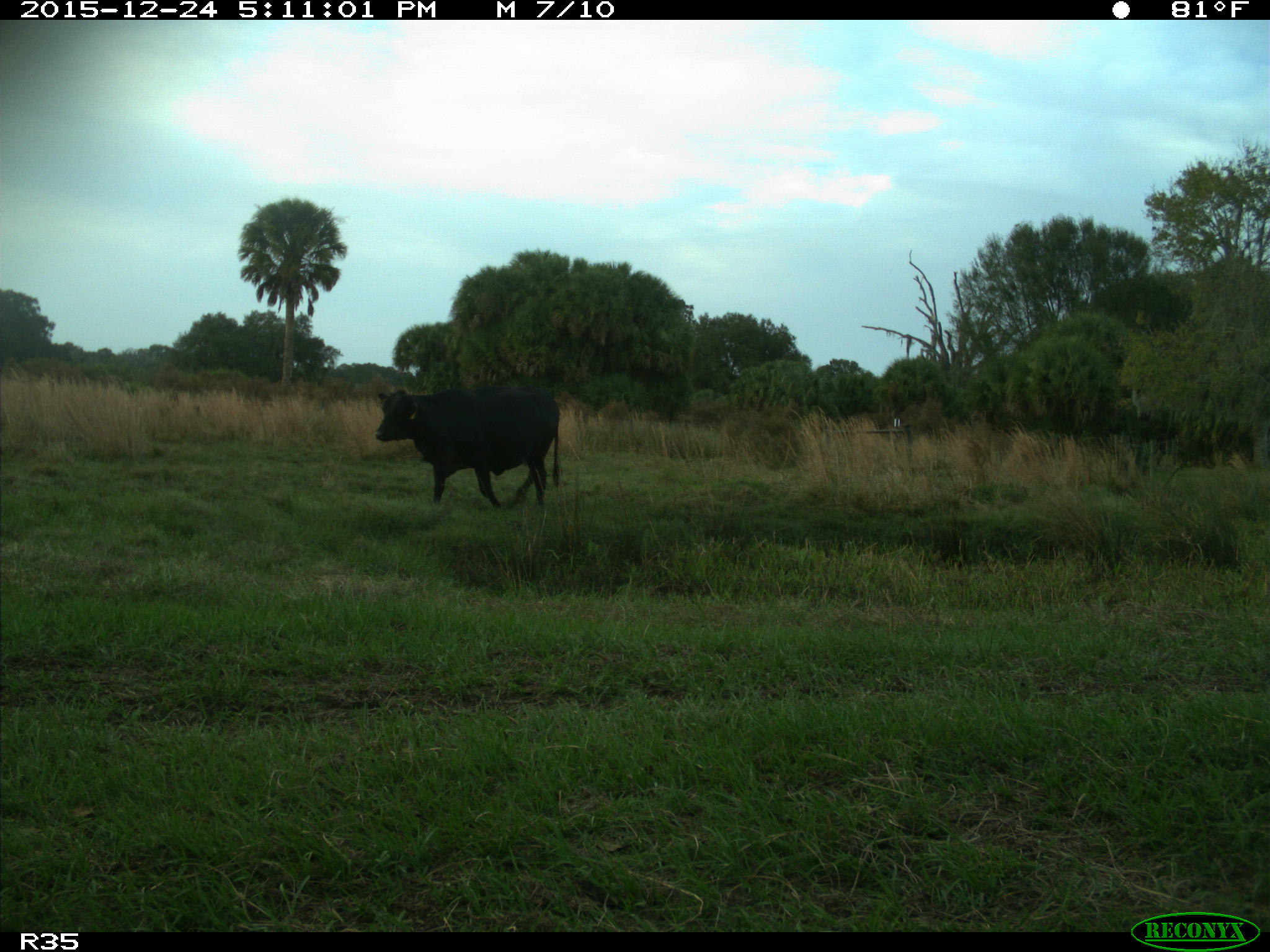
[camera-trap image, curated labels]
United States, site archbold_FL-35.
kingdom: Animalia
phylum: Chordata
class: Mammalia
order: Artiodactyla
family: Bovidae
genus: Bos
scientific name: Bos taurus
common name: domestic cow